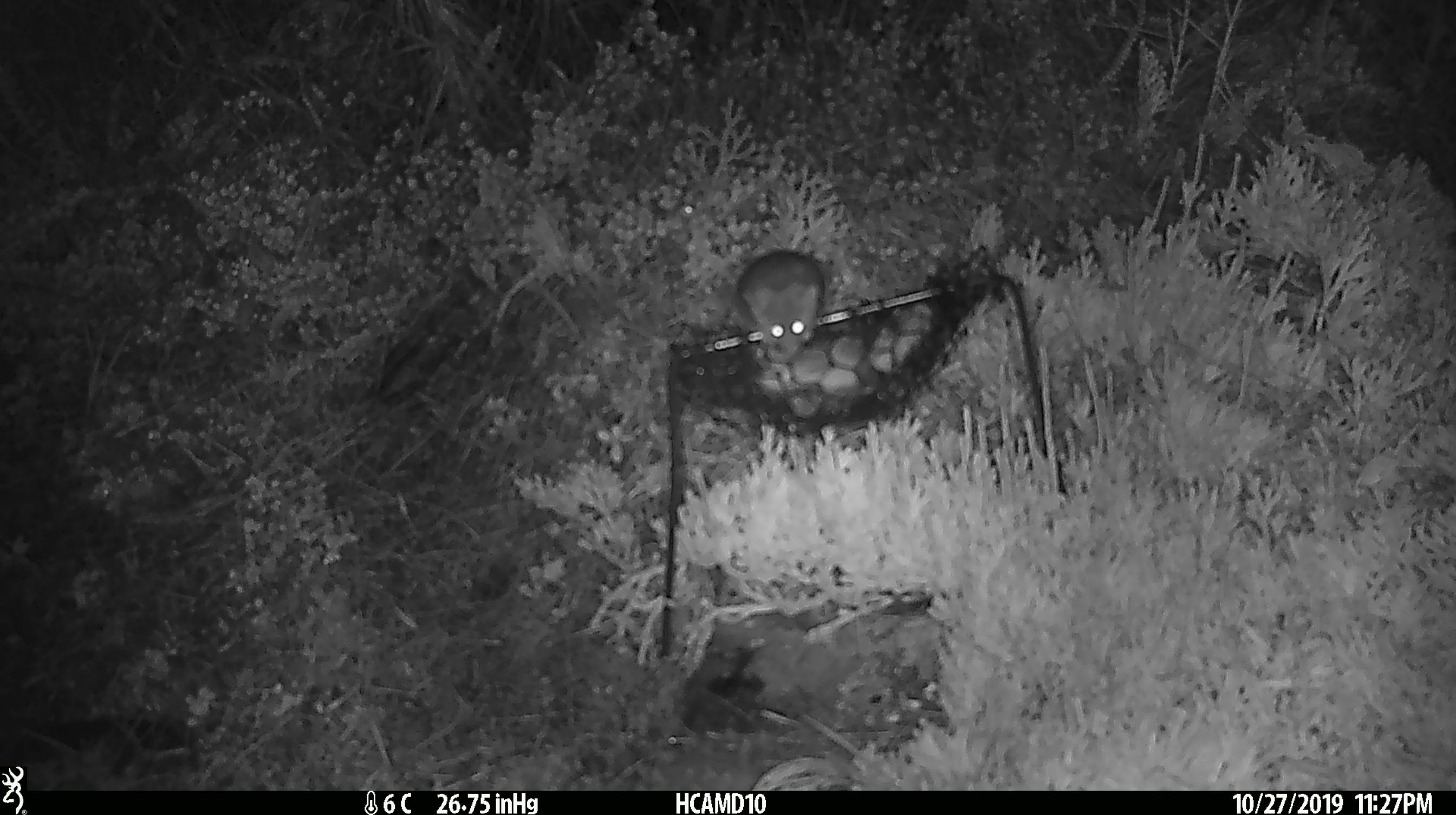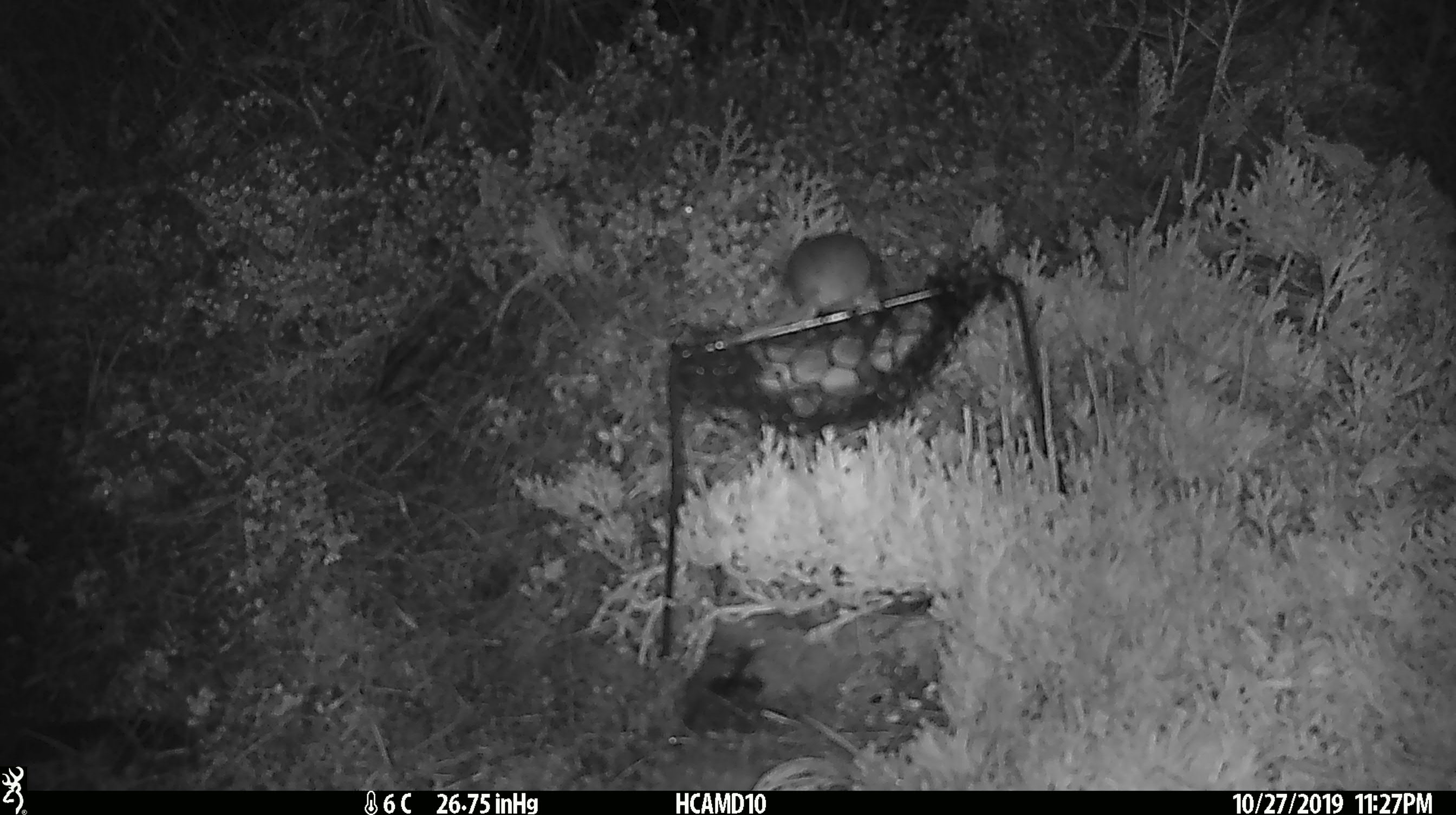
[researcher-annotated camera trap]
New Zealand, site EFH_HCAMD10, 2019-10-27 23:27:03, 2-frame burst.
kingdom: Animalia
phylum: Chordata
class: Mammalia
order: Rodentia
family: Muridae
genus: Mus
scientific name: Mus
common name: mouse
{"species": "mouse (Mus)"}